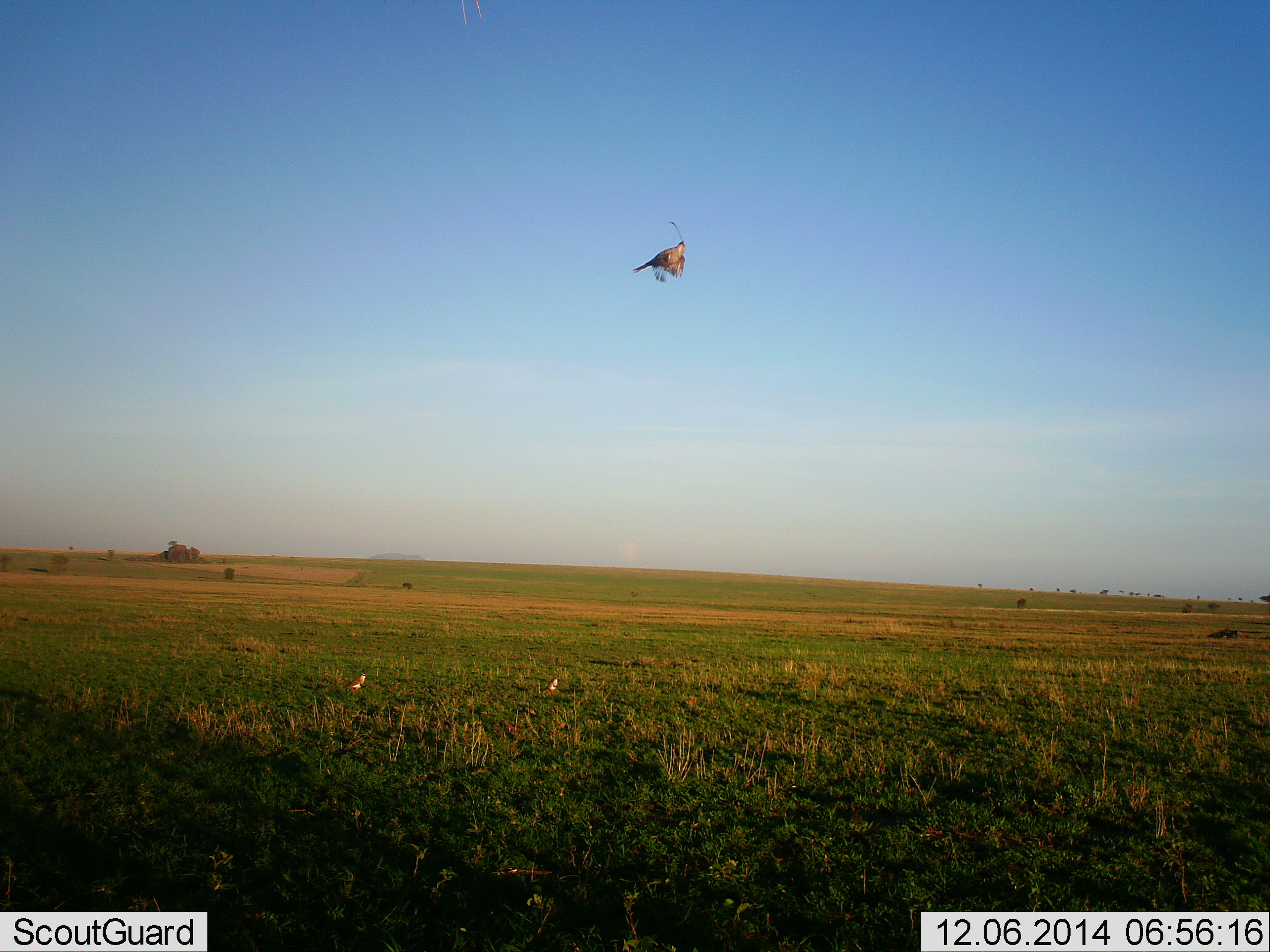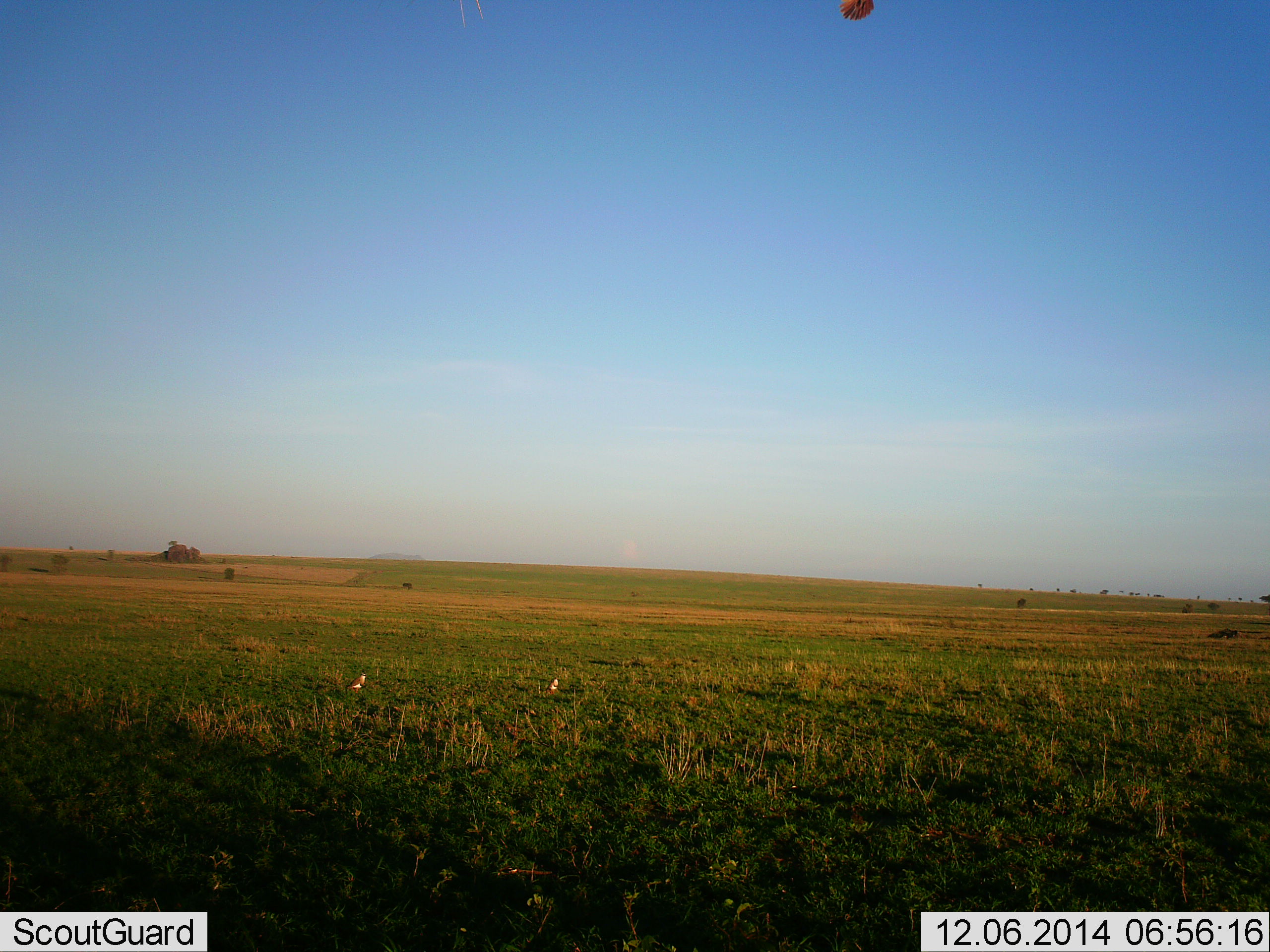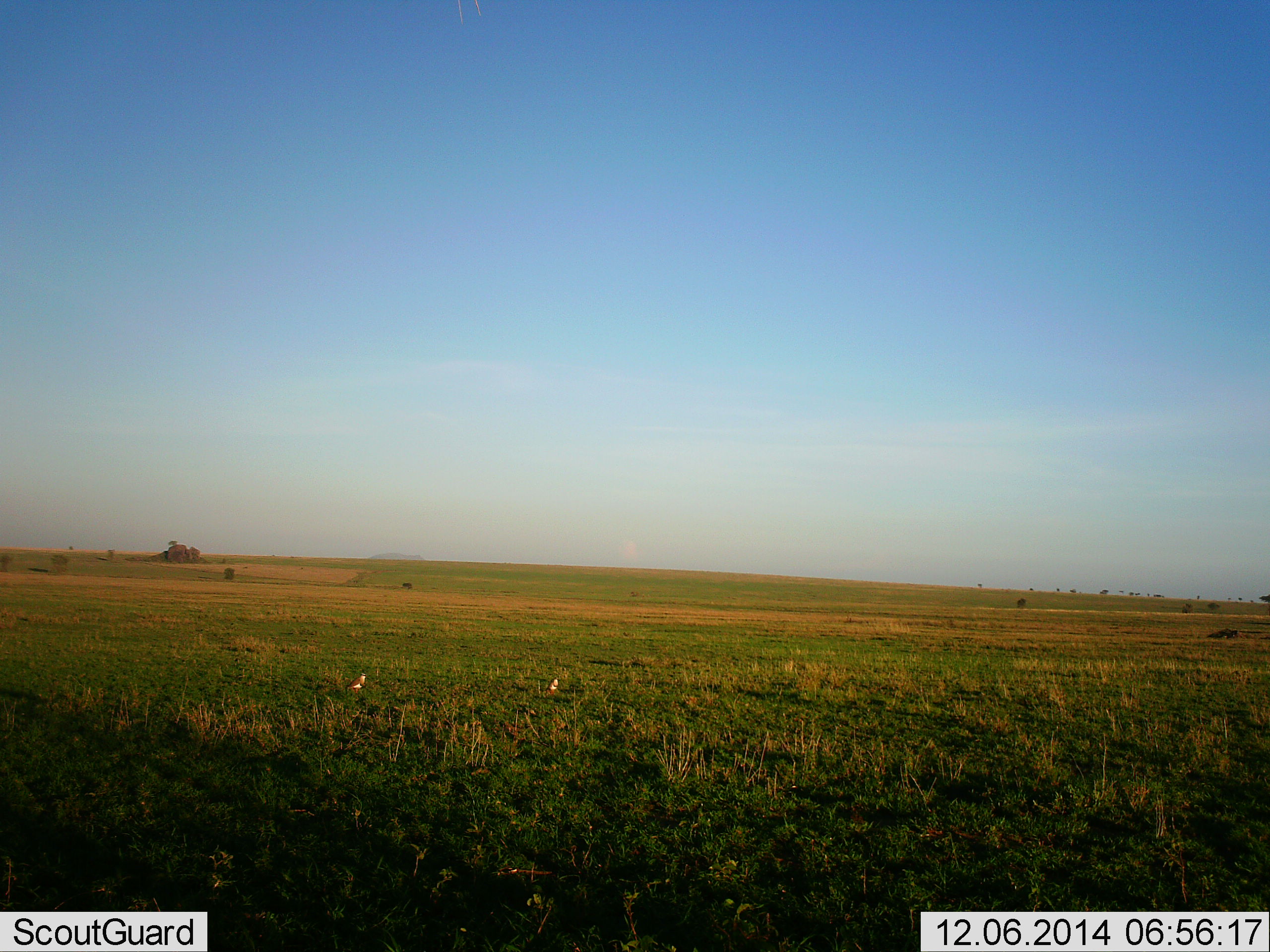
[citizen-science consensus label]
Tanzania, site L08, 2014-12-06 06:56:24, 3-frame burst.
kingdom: Animalia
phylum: Chordata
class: Aves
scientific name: Aves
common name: bird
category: otherbird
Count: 1.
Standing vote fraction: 20%.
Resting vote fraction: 0%.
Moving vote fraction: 100%.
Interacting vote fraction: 0%.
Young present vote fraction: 0%.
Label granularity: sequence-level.